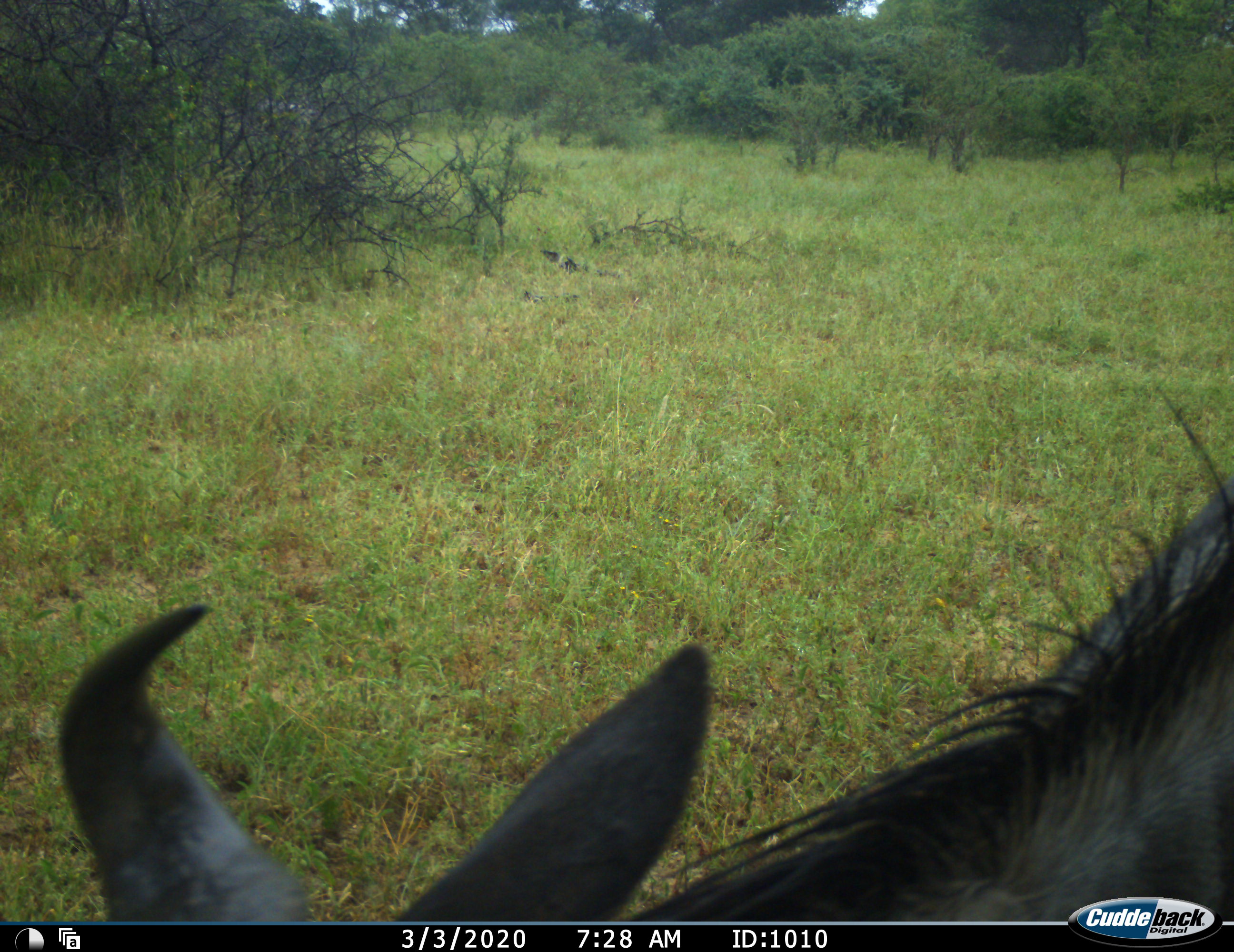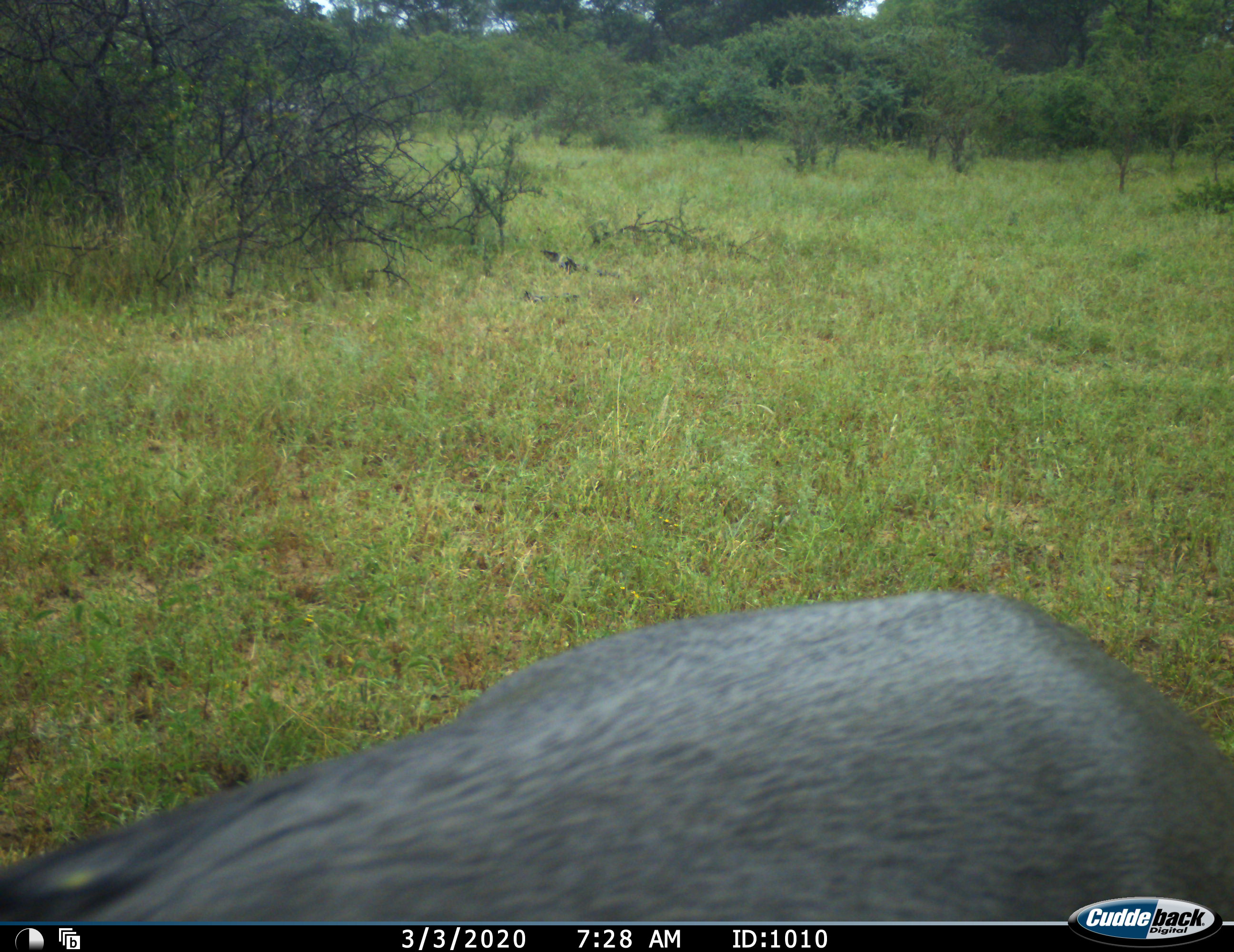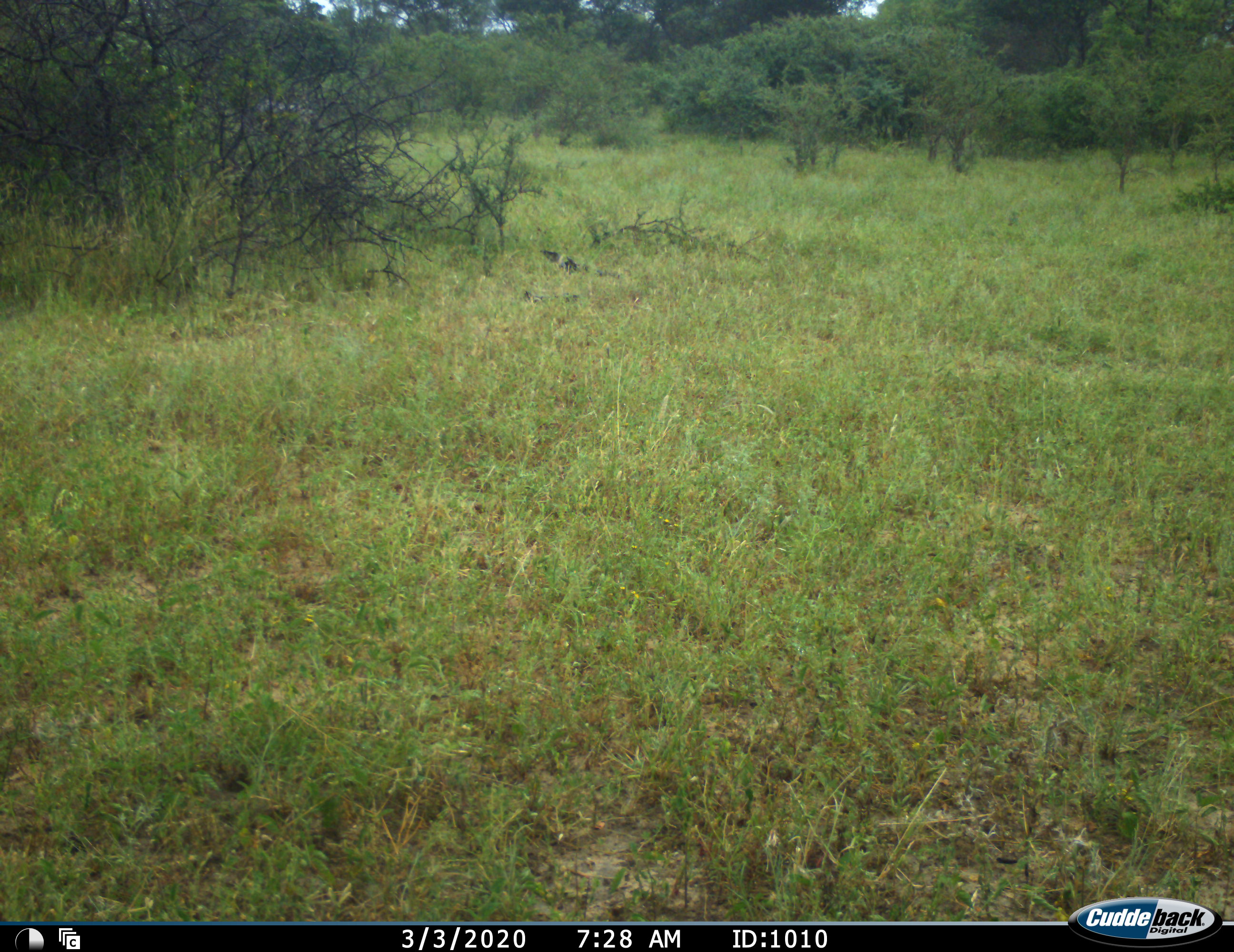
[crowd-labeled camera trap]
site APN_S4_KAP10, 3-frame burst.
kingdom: Animalia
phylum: Chordata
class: Mammalia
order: Artiodactyla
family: Bovidae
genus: Connochaetes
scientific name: Connochaetes taurinus taurinus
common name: blue wildebeest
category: wildebeestblue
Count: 1.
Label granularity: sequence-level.